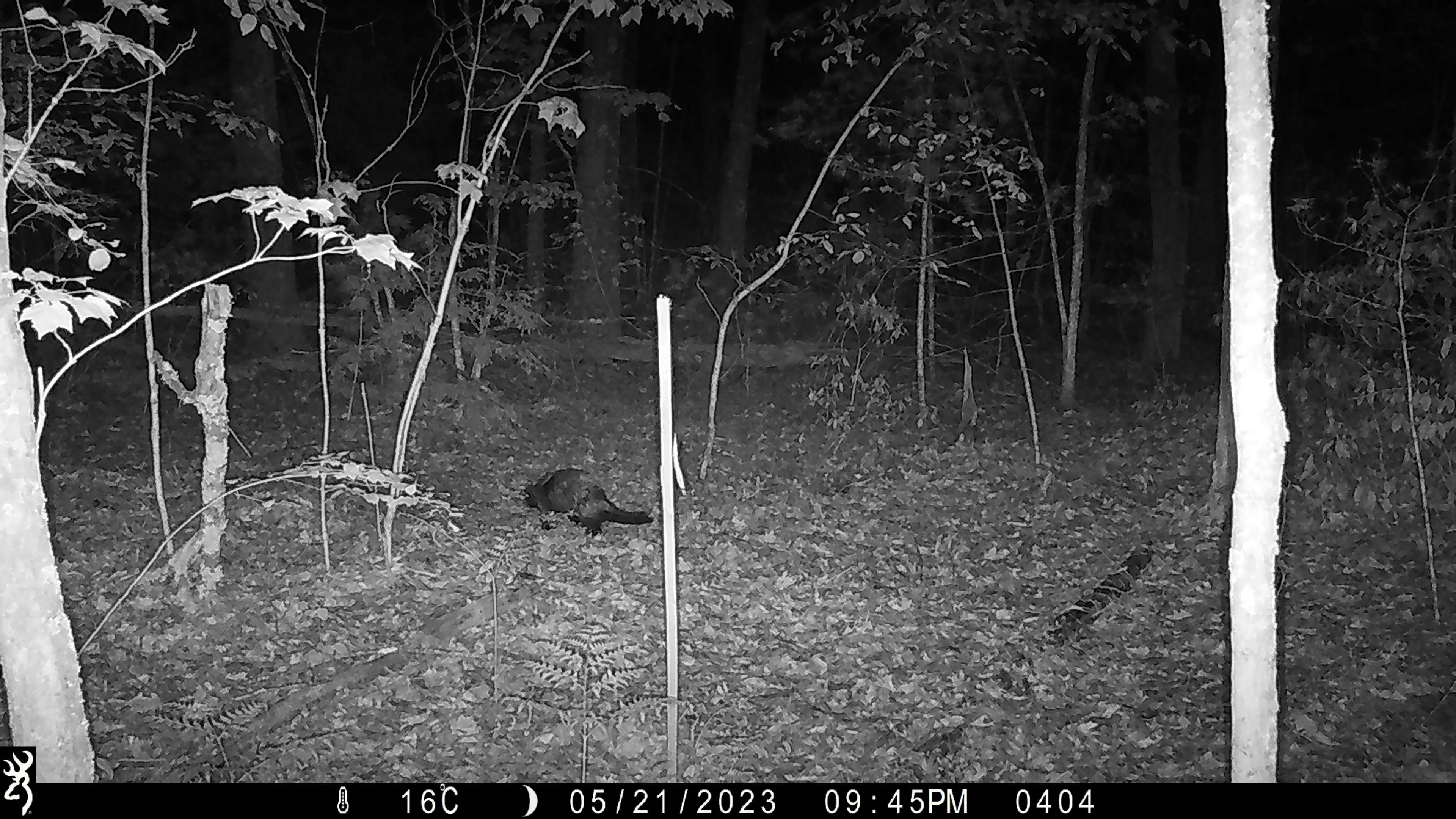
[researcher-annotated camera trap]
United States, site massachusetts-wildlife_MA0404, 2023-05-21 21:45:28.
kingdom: Animalia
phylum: Chordata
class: Mammalia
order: Carnivora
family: Mustelidae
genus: Pekania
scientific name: Pekania pennanti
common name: fisher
Fisher (Pekania pennanti).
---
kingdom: Animalia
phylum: Chordata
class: Mammalia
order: Rodentia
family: Erethizontidae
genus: Erethizon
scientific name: Erethizon dorsatum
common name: porcupine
Porcupine (Erethizon dorsatum).